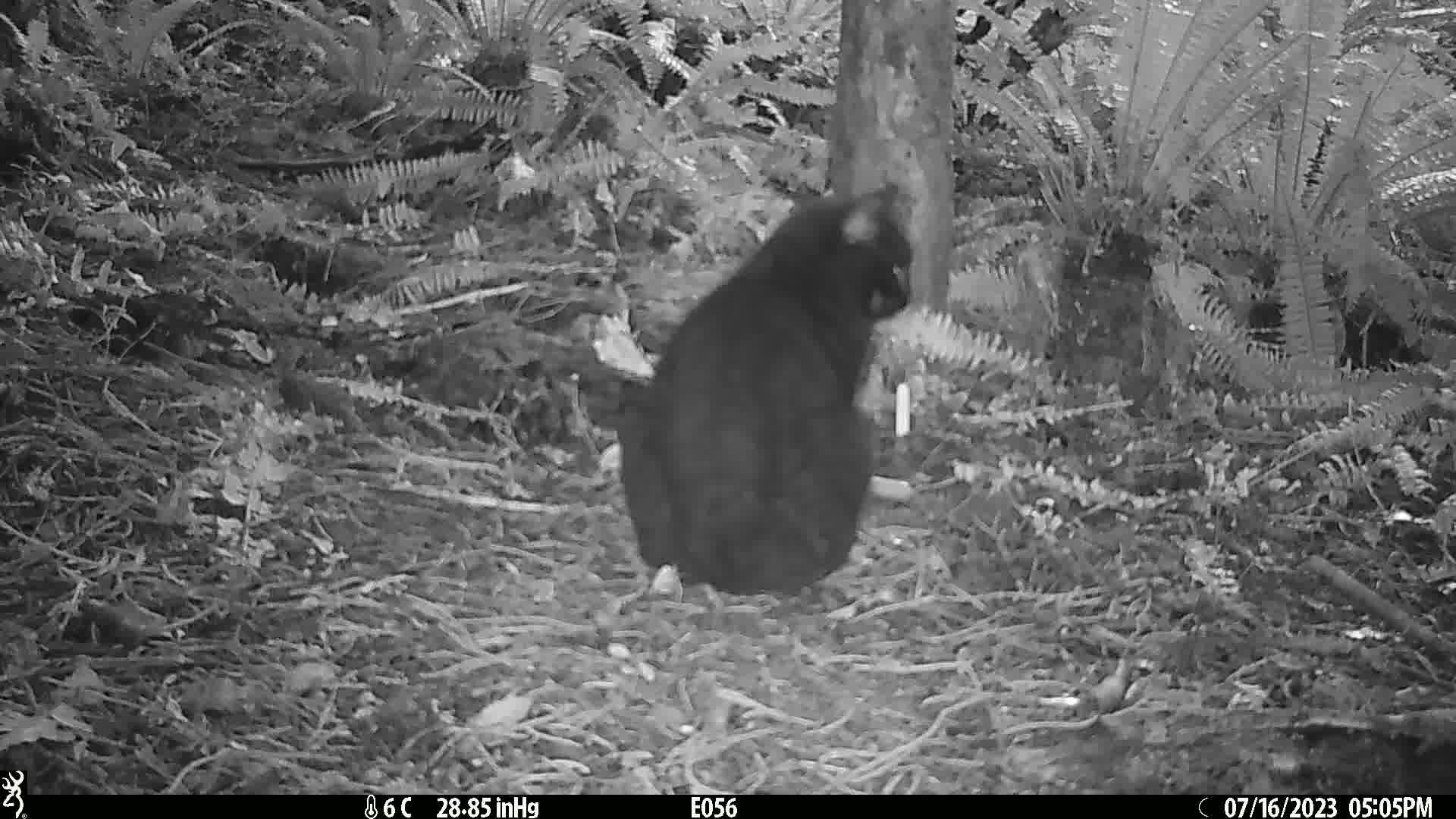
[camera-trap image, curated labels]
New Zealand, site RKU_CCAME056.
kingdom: Animalia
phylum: Chordata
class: Mammalia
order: Carnivora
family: Felidae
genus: Felis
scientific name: Felis catus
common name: domestic cat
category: cat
Cat (domestic cat) (Felis catus).